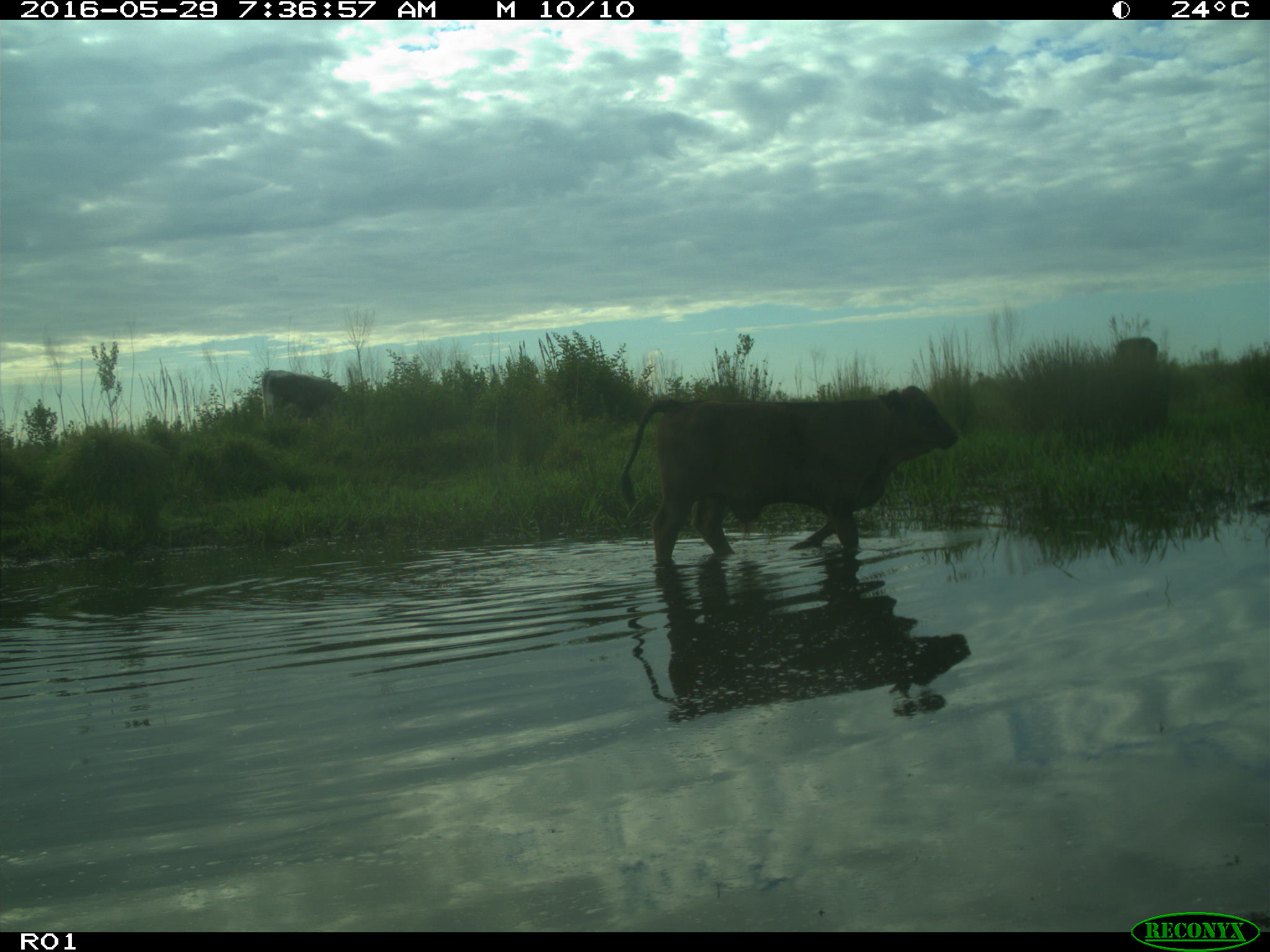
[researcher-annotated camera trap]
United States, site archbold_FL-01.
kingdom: Animalia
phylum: Chordata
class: Mammalia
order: Artiodactyla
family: Bovidae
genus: Bos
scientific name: Bos taurus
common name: domestic cow